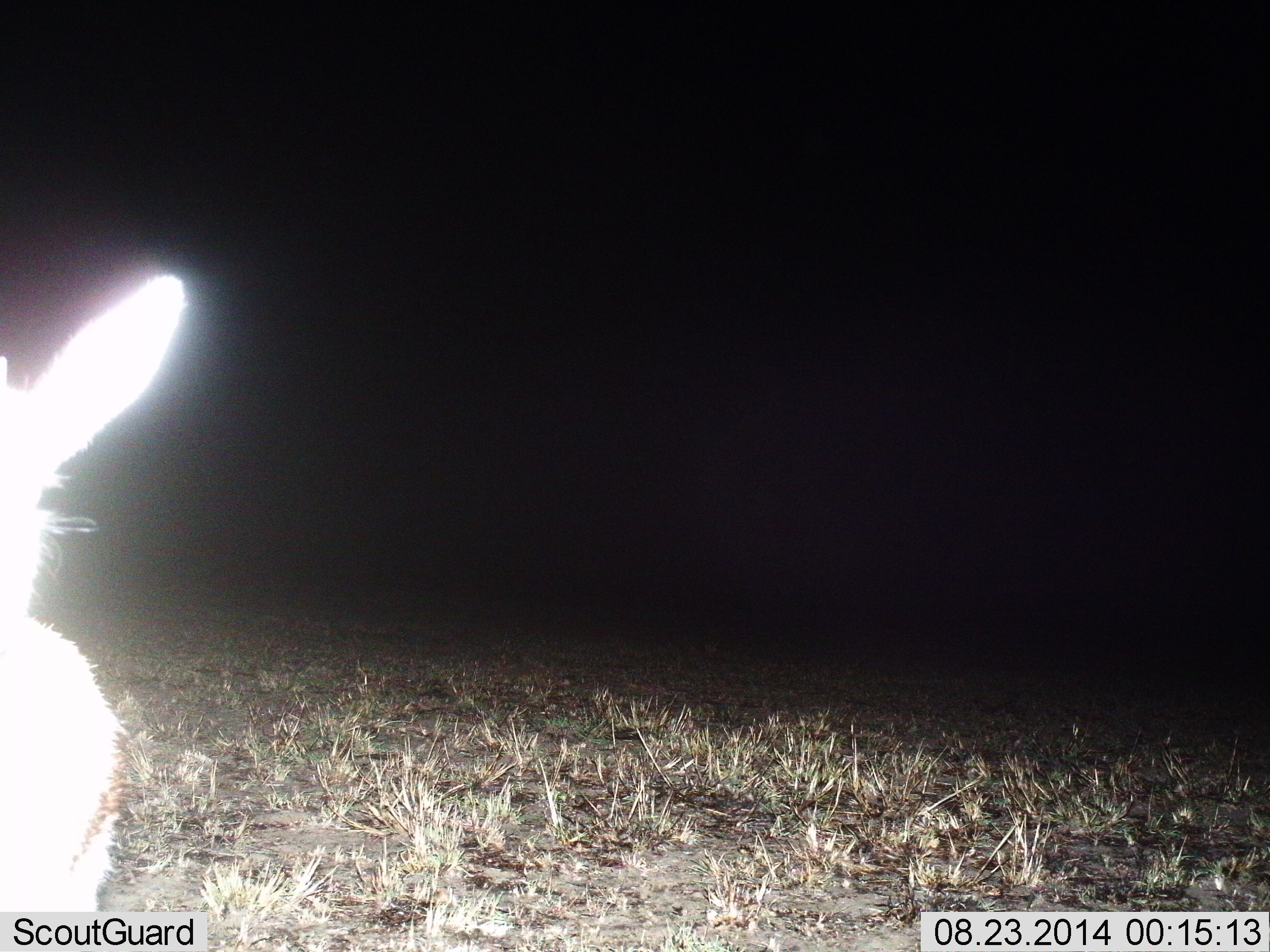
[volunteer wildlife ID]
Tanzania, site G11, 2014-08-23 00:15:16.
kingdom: Animalia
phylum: Chordata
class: Mammalia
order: Artiodactyla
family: Bovidae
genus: Eudorcas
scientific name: Eudorcas thomsonii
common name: thomson's gazelle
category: gazellethomsons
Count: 1.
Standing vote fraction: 100%.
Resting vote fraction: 0%.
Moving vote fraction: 0%.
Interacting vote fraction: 0%.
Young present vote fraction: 0%.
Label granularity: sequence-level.